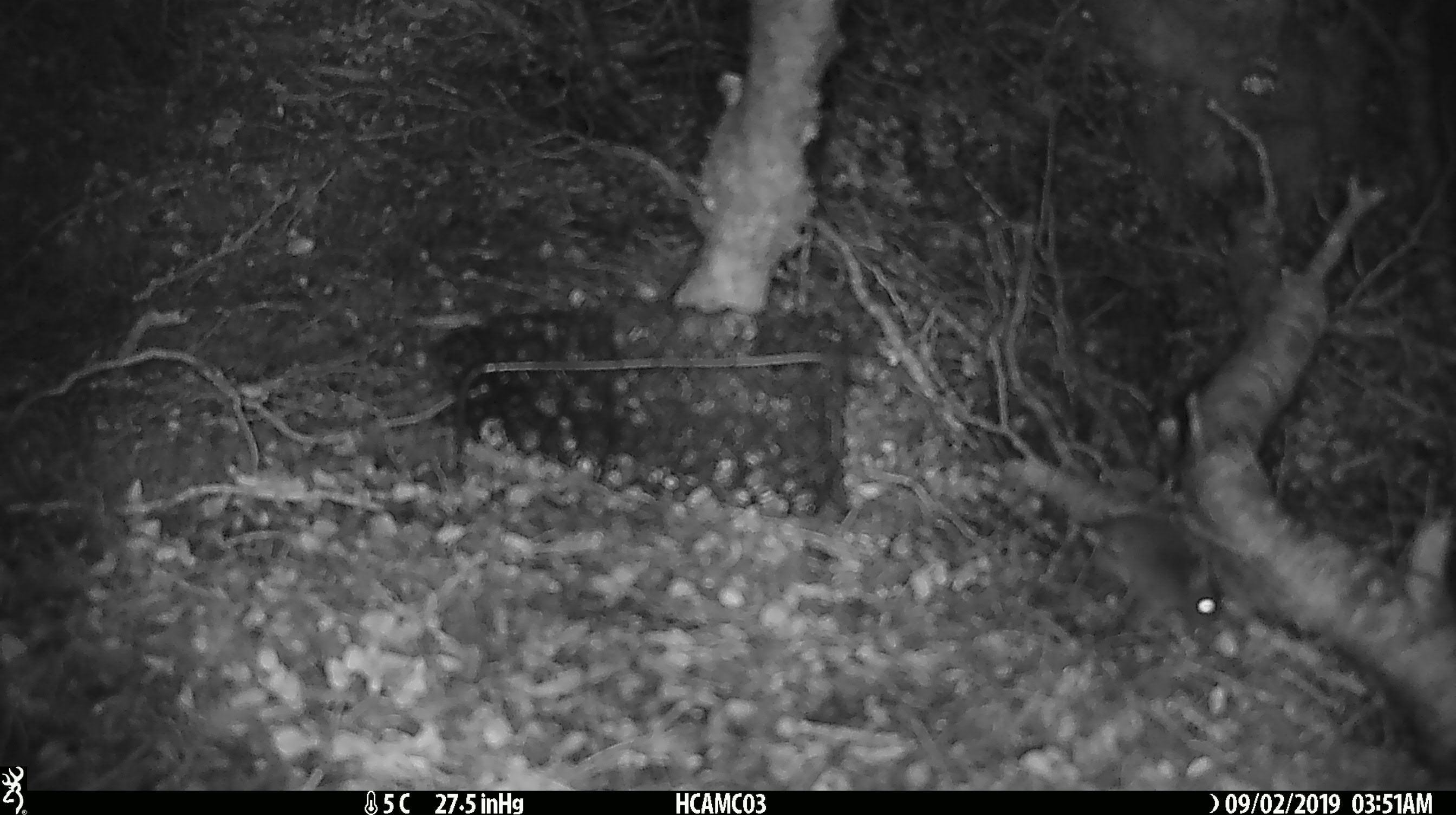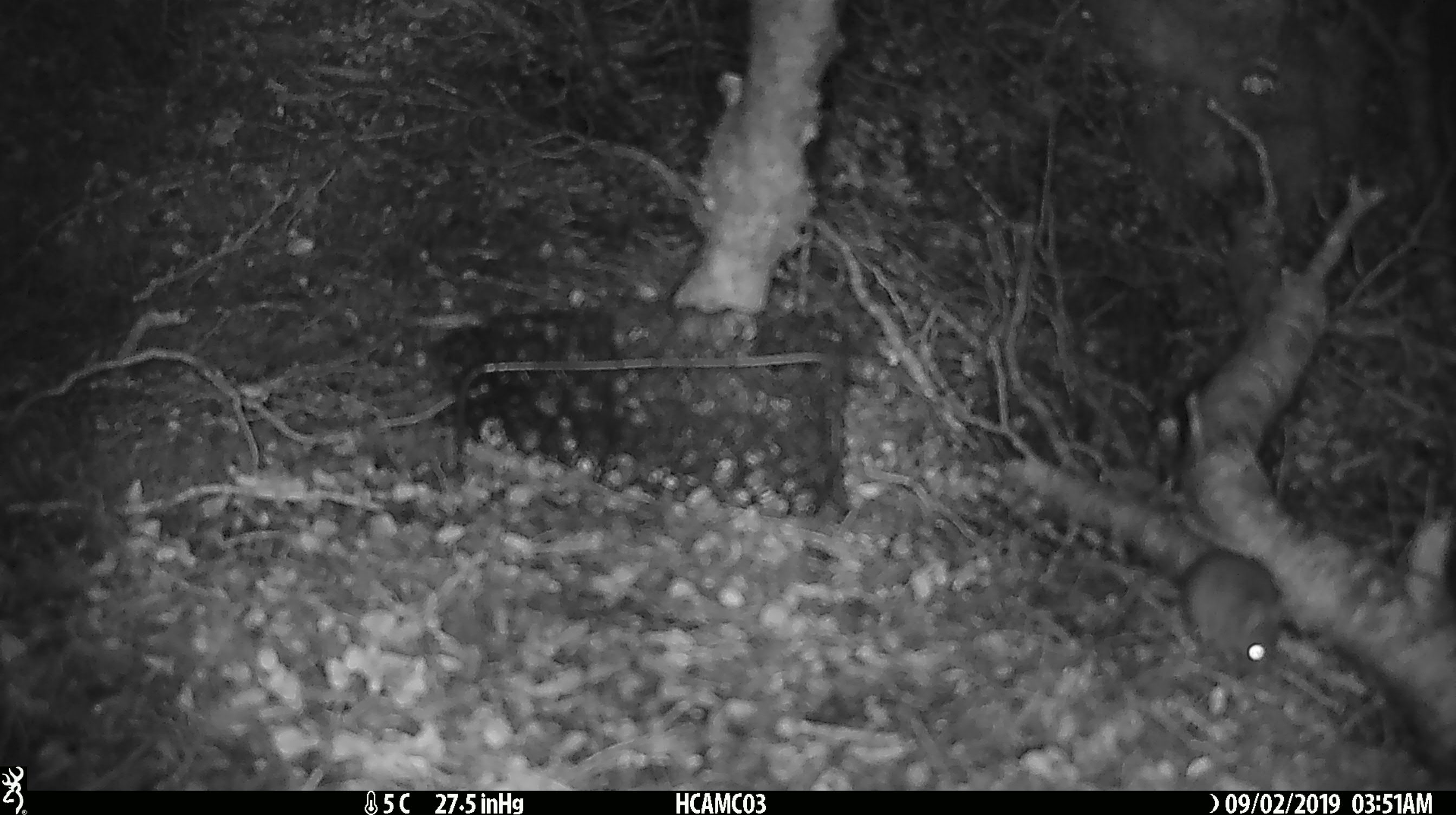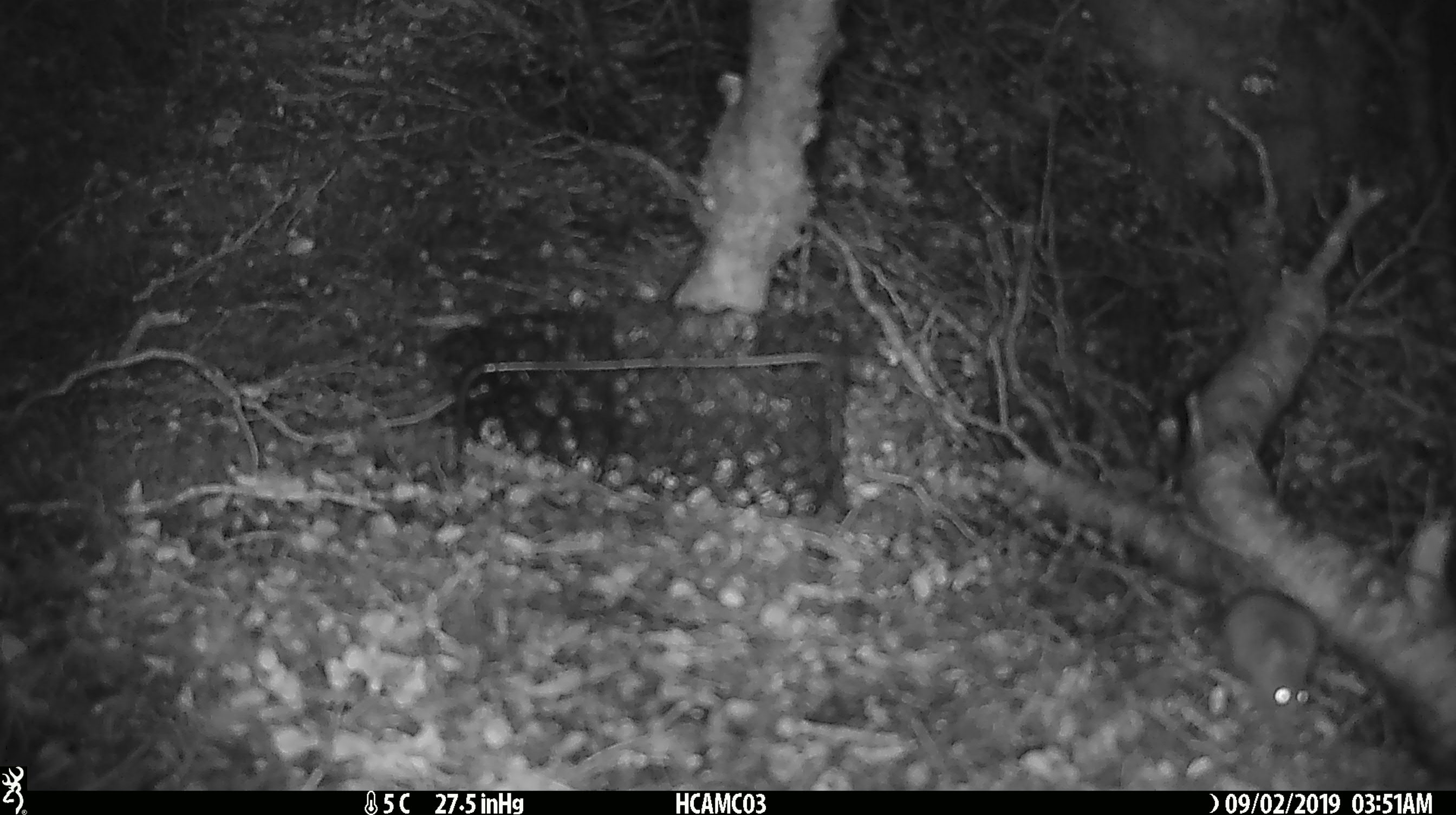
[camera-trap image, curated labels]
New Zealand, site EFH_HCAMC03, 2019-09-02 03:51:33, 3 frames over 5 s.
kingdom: Animalia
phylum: Chordata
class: Mammalia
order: Rodentia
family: Muridae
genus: Mus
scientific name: Mus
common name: mouse